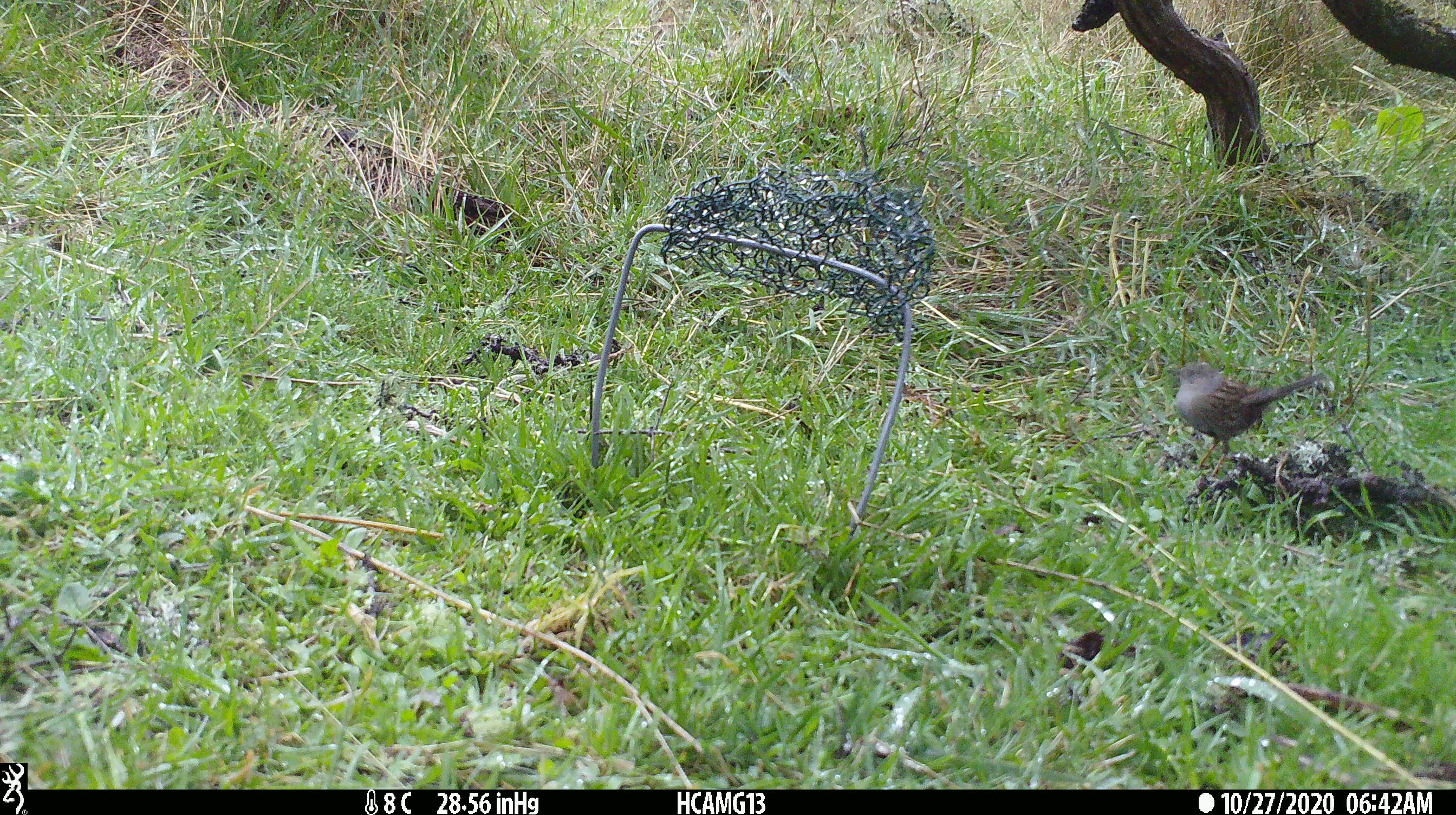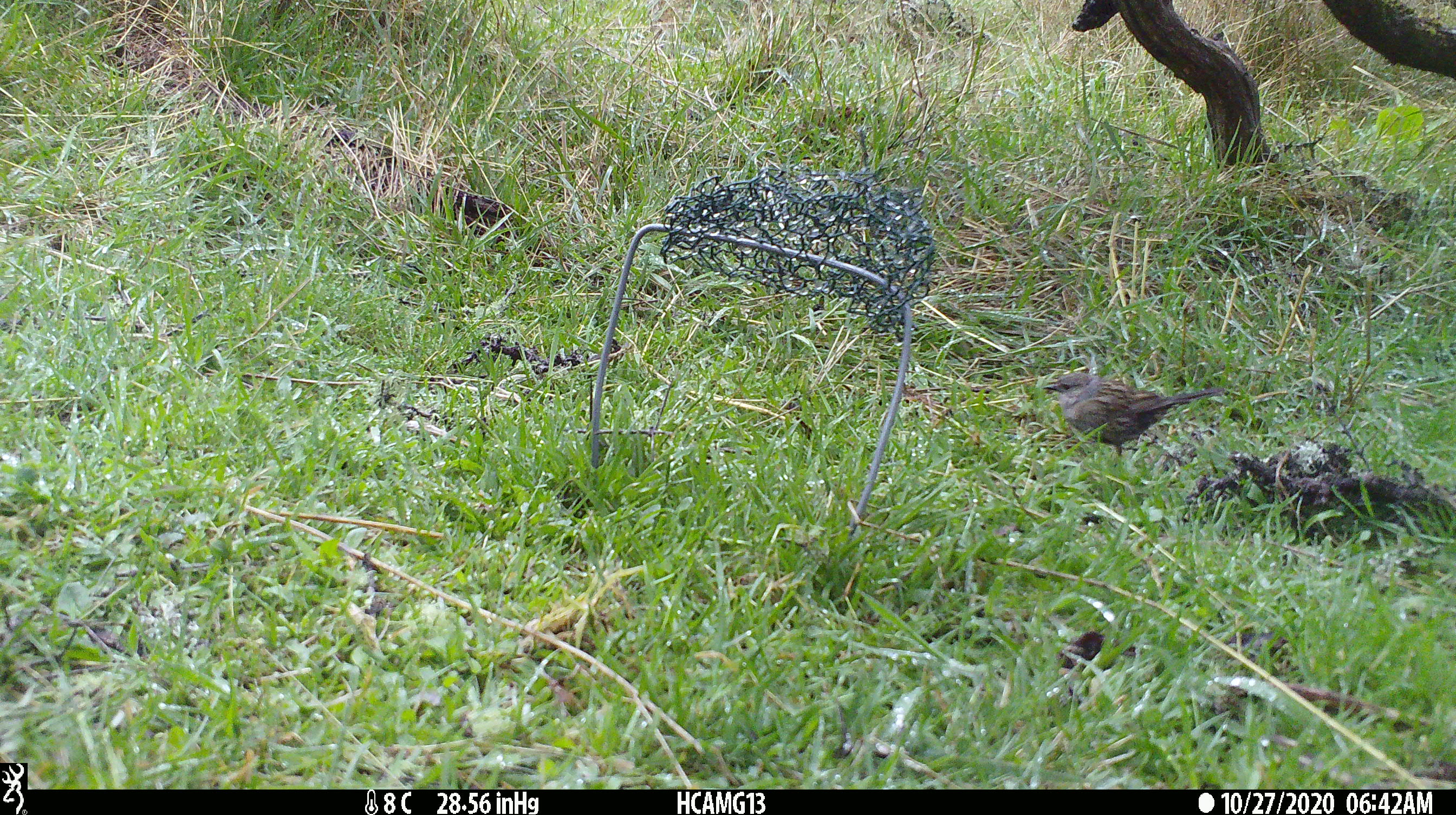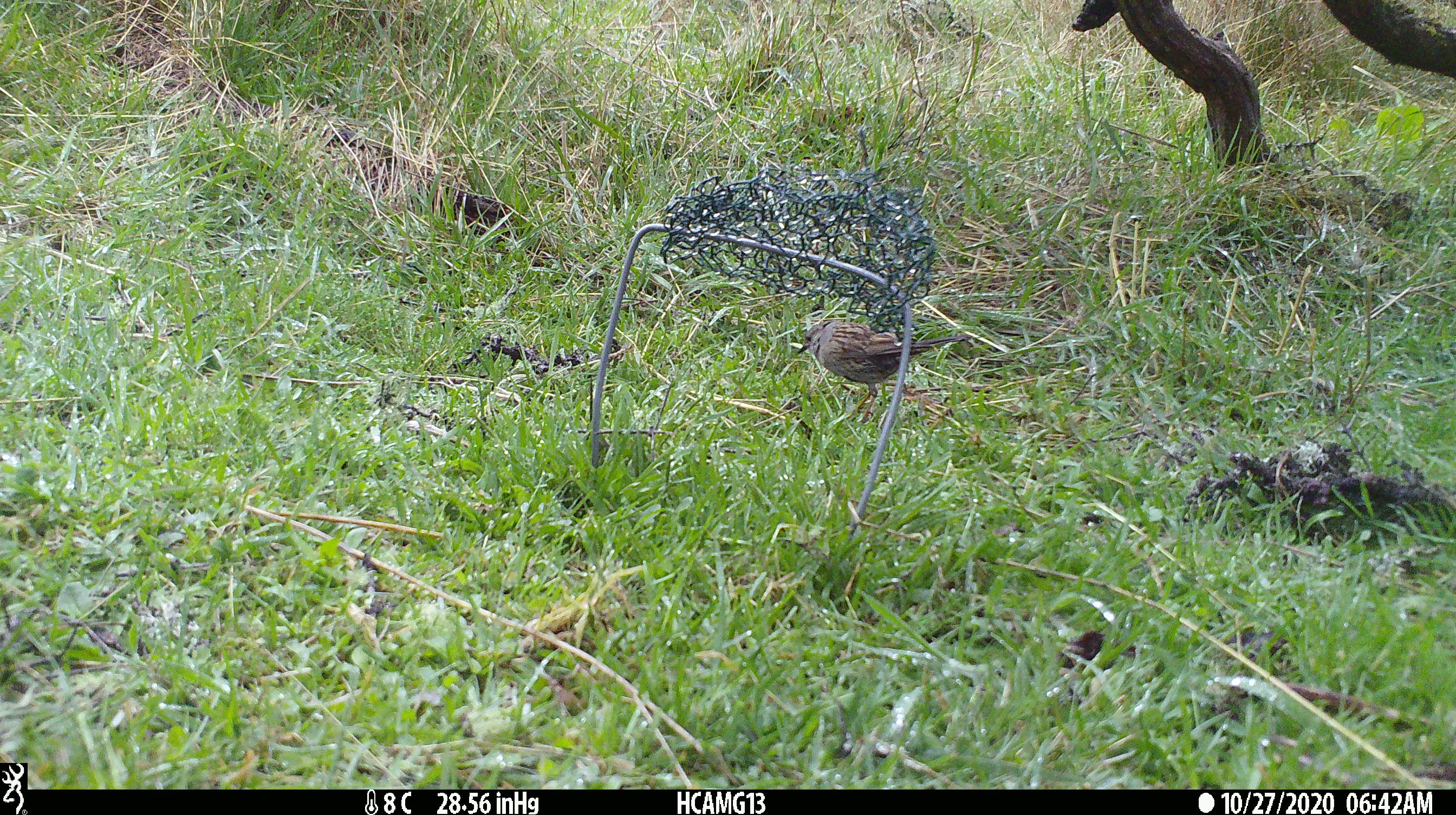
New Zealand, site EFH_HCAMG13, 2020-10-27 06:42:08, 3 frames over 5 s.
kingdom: Animalia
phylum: Chordata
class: Aves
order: Passeriformes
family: Prunellidae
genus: Prunella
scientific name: Prunella modularis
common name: dunnock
Dunnock (Prunella modularis).